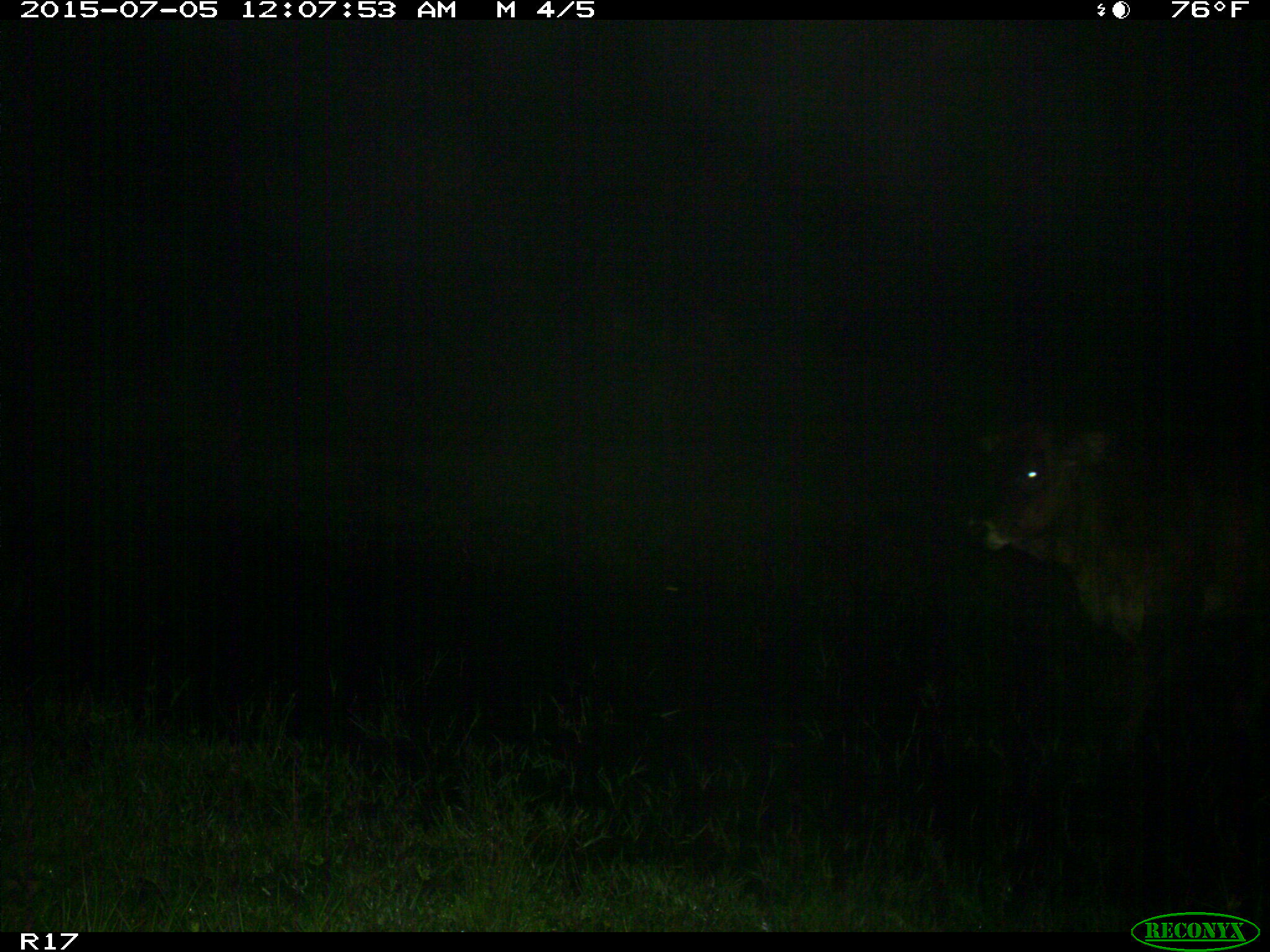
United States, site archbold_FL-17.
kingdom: Animalia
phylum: Chordata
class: Mammalia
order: Artiodactyla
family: Bovidae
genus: Bos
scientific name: Bos taurus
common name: domestic cow